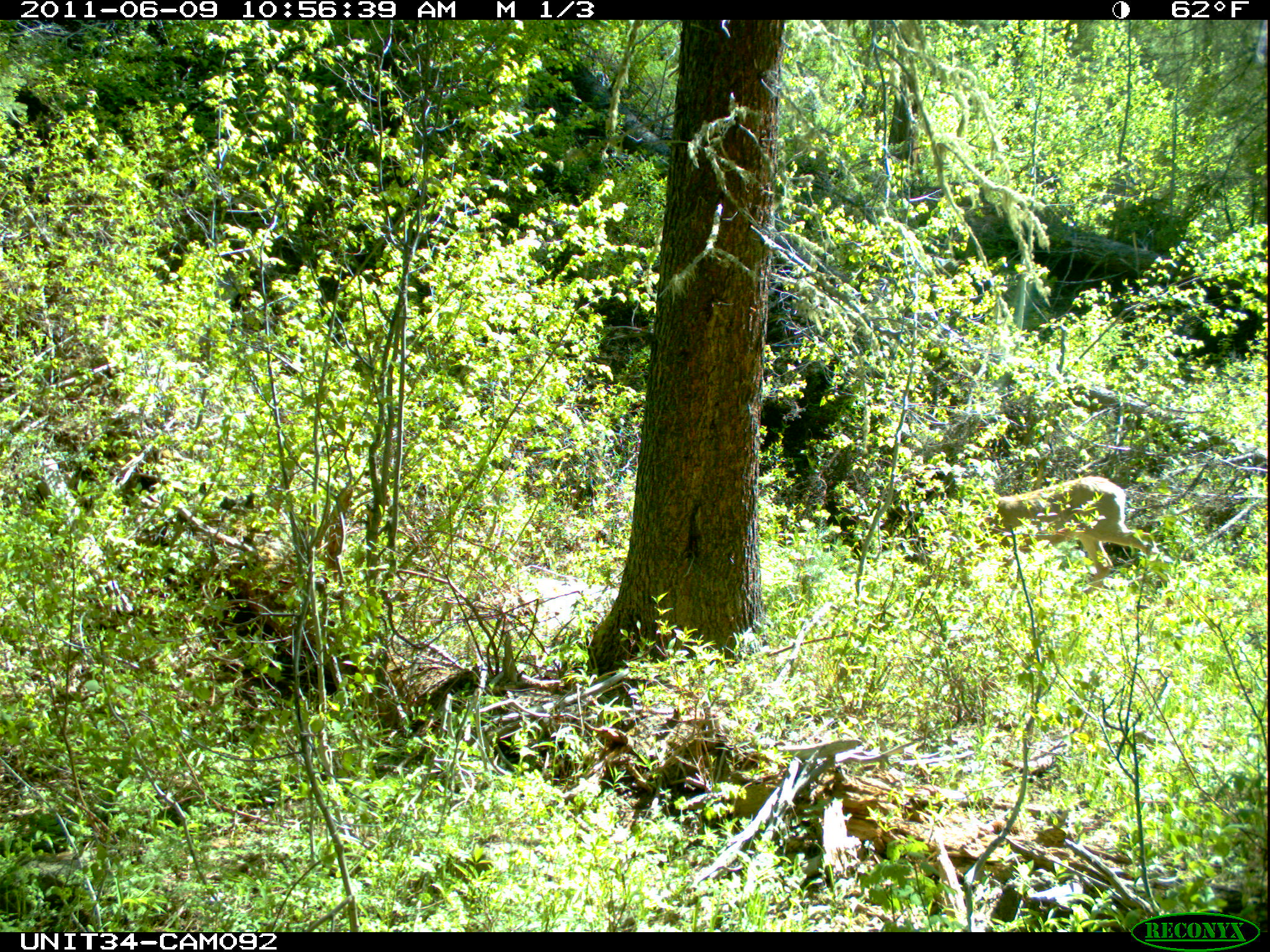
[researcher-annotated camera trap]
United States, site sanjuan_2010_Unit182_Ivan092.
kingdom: Animalia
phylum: Chordata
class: Mammalia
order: Artiodactyla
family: Cervidae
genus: Odocoileus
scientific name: Odocoileus hemionus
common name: mule deer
Odocoileus hemionus (mule deer).